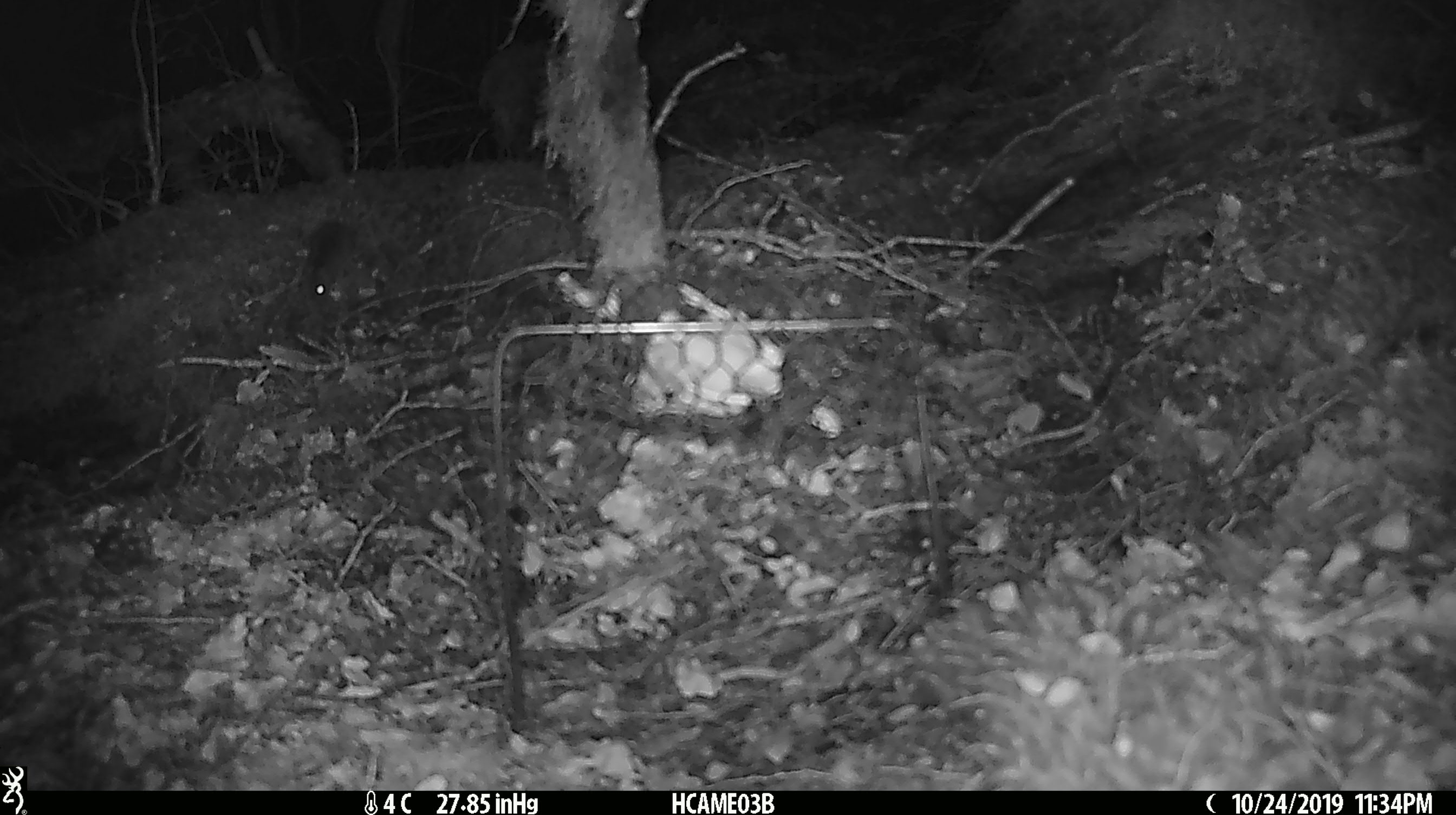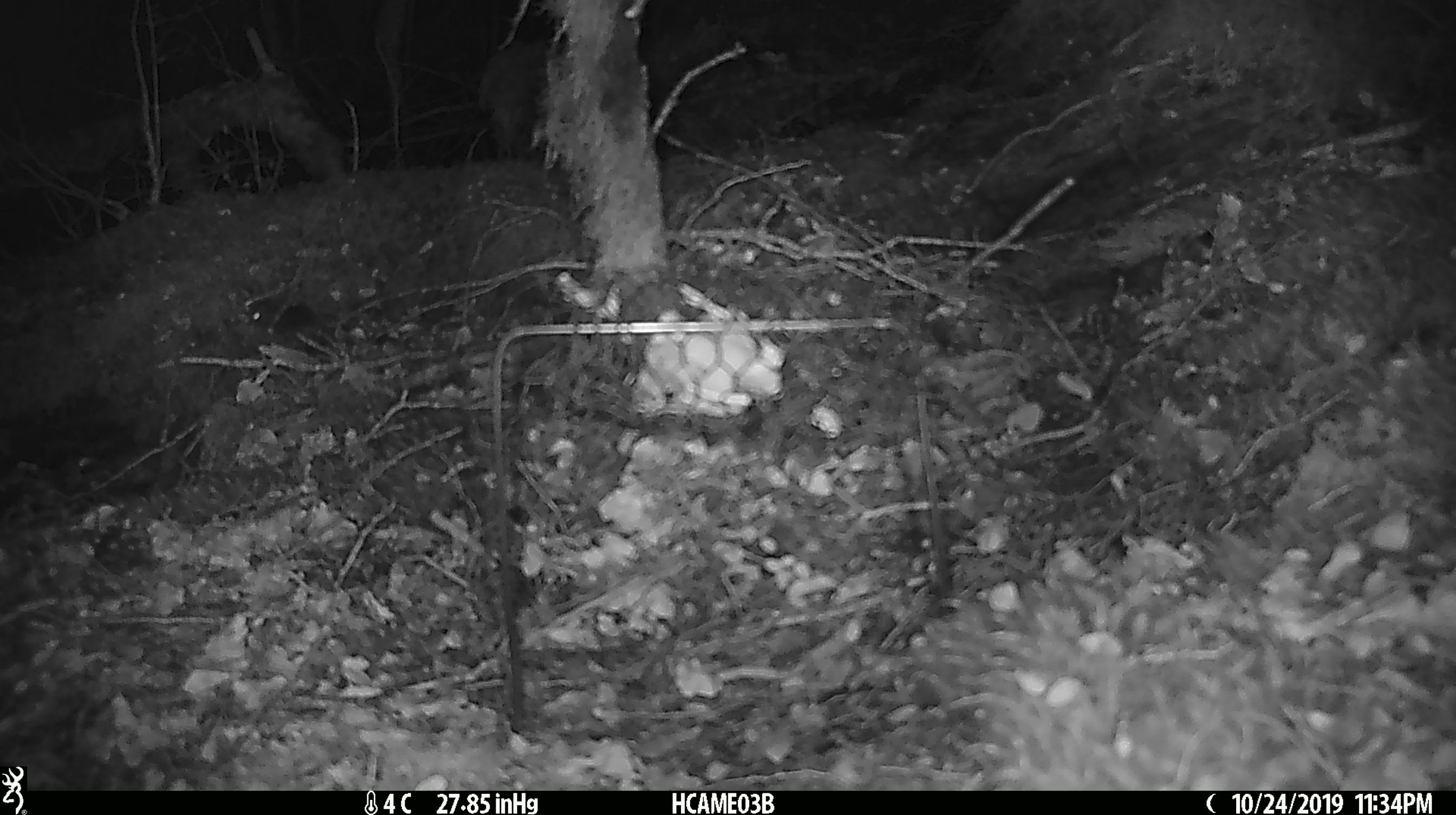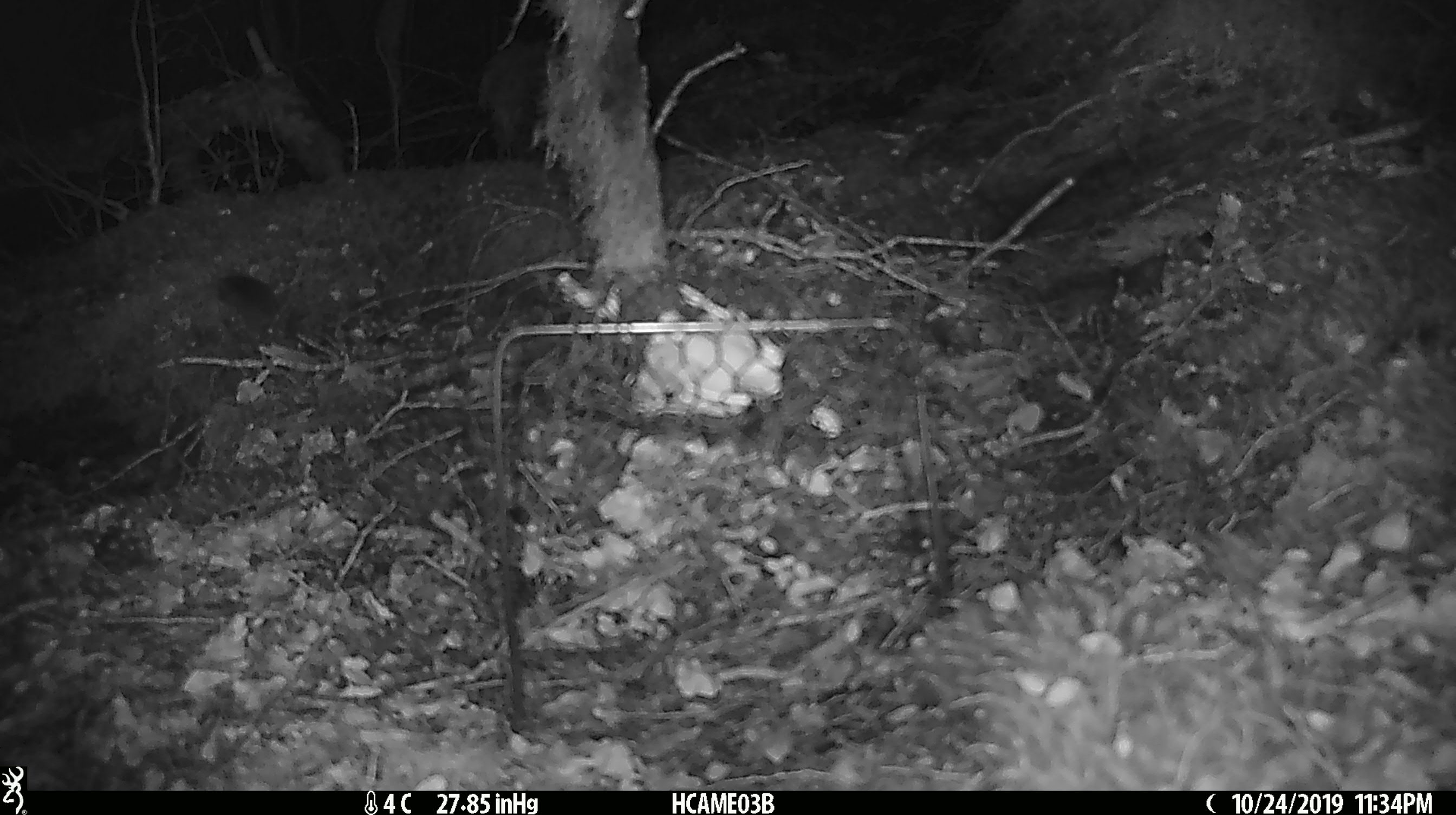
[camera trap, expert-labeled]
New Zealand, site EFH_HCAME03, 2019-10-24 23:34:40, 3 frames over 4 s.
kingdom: Animalia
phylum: Chordata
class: Mammalia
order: Rodentia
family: Muridae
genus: Mus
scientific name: Mus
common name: mouse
Mouse (Mus).